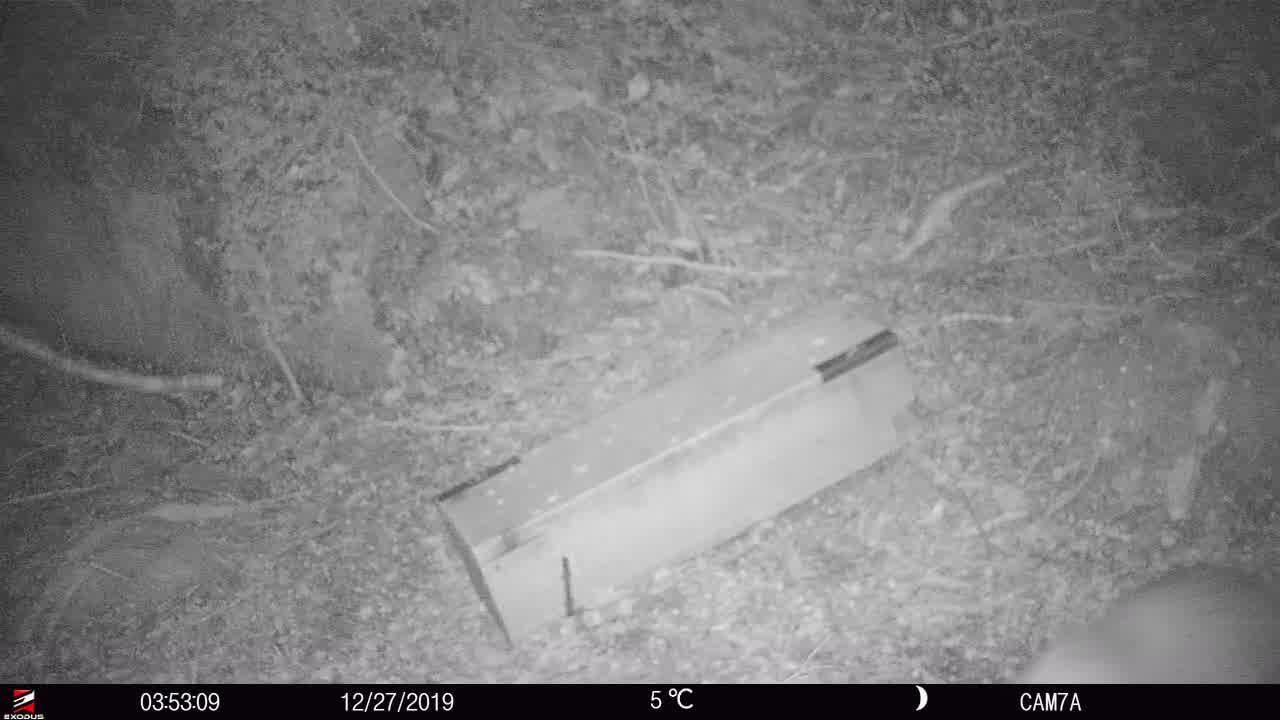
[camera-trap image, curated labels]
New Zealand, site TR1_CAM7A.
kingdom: Animalia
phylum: Chordata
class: Aves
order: Apterygiformes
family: Apterygidae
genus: Apteryx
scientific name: Apteryx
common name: kiwi